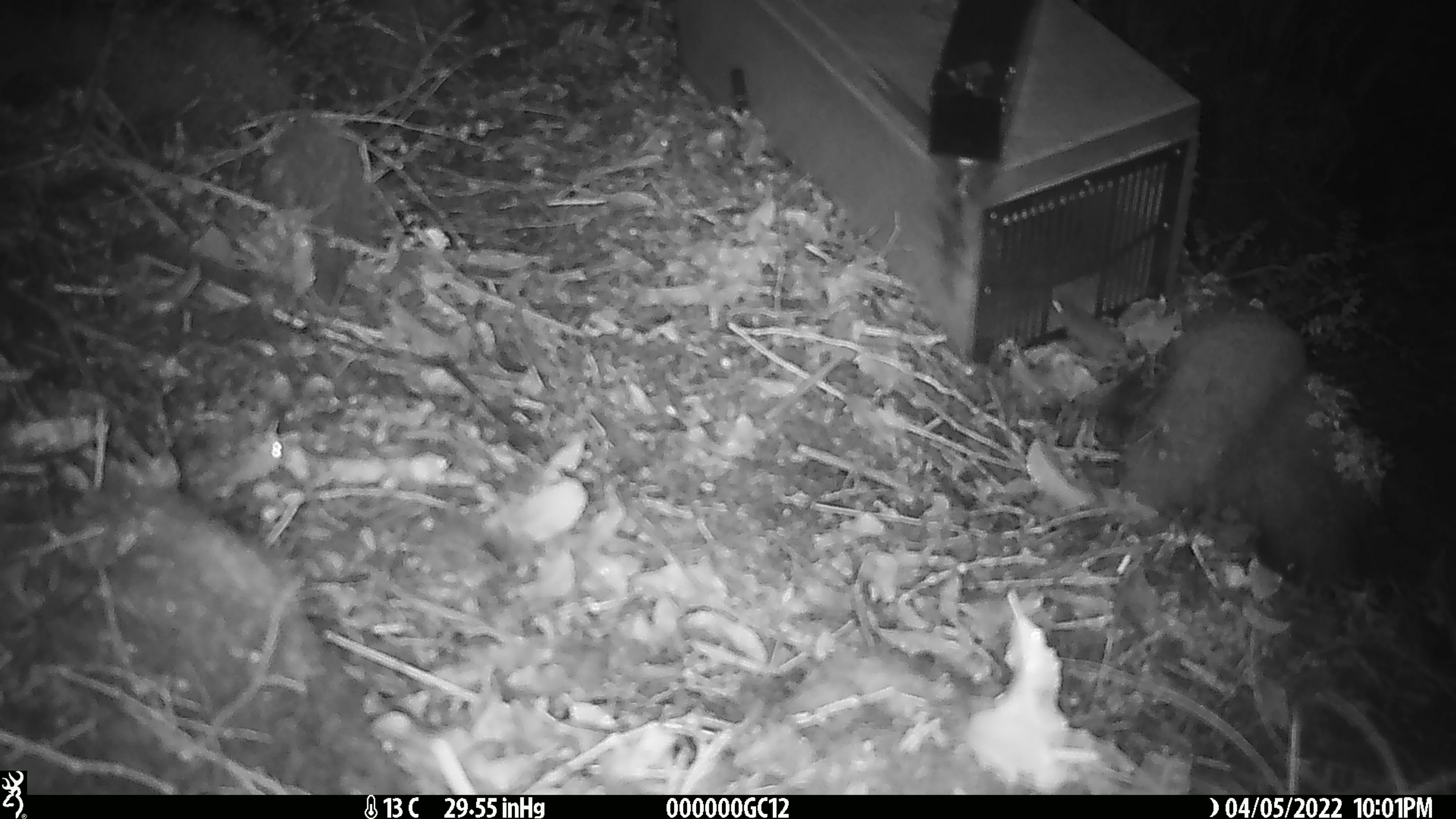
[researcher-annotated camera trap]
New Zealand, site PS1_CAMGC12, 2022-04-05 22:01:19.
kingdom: Animalia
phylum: Chordata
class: Mammalia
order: Rodentia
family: Muridae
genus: Mus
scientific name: Mus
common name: mouse